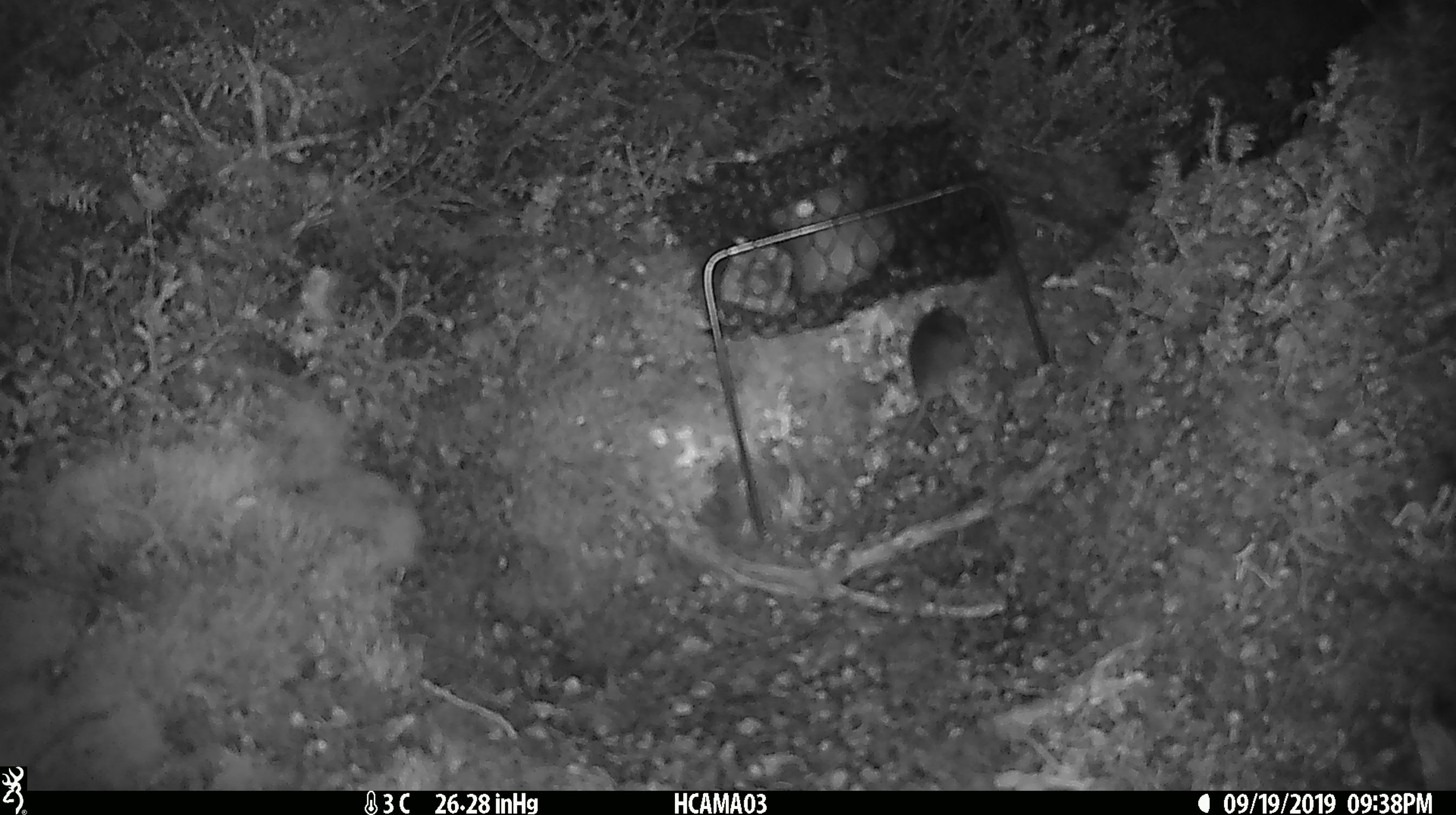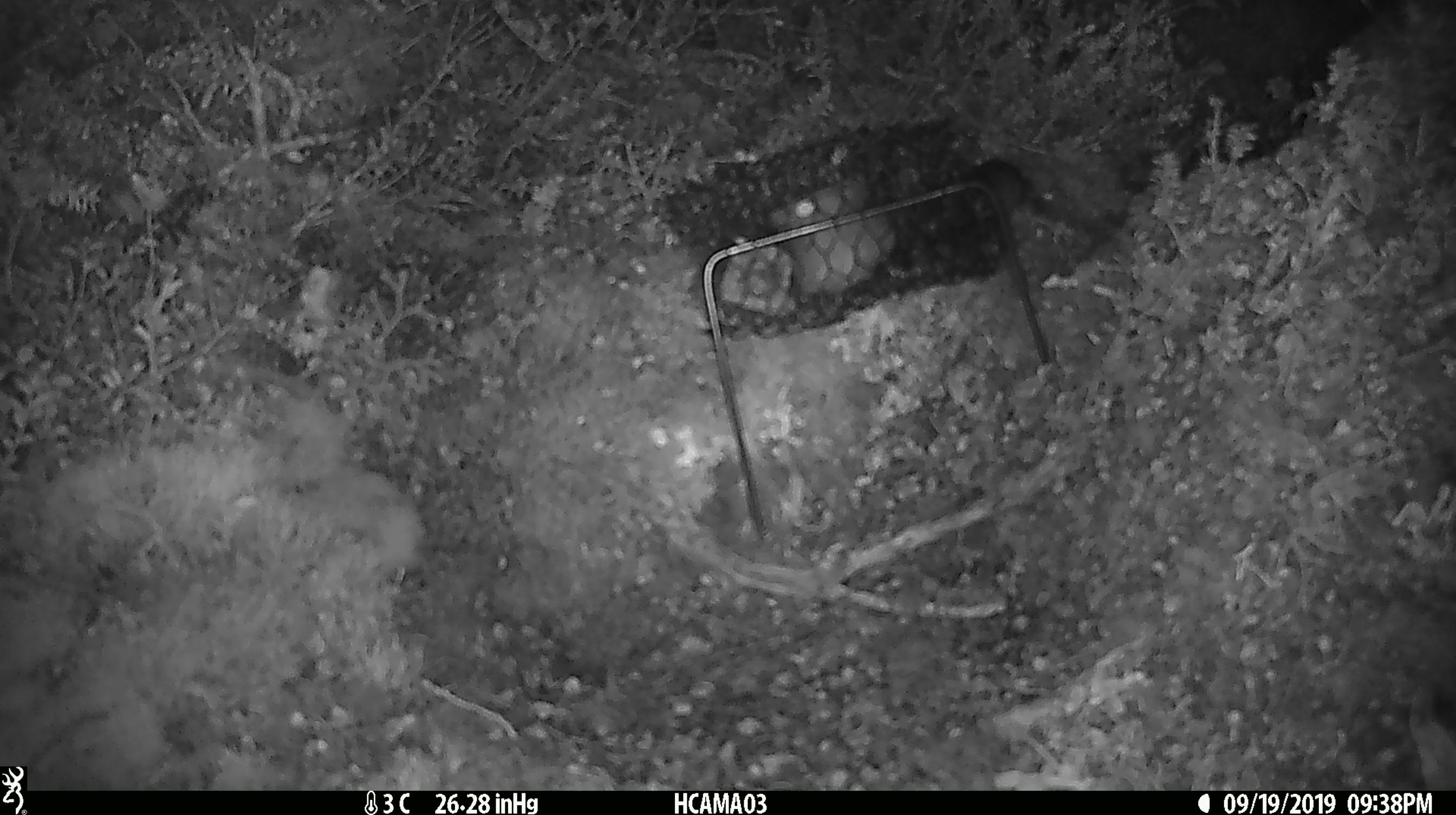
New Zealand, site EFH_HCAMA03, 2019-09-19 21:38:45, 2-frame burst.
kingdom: Animalia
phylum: Chordata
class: Mammalia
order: Rodentia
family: Muridae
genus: Mus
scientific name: Mus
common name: mouse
Mouse (Mus).